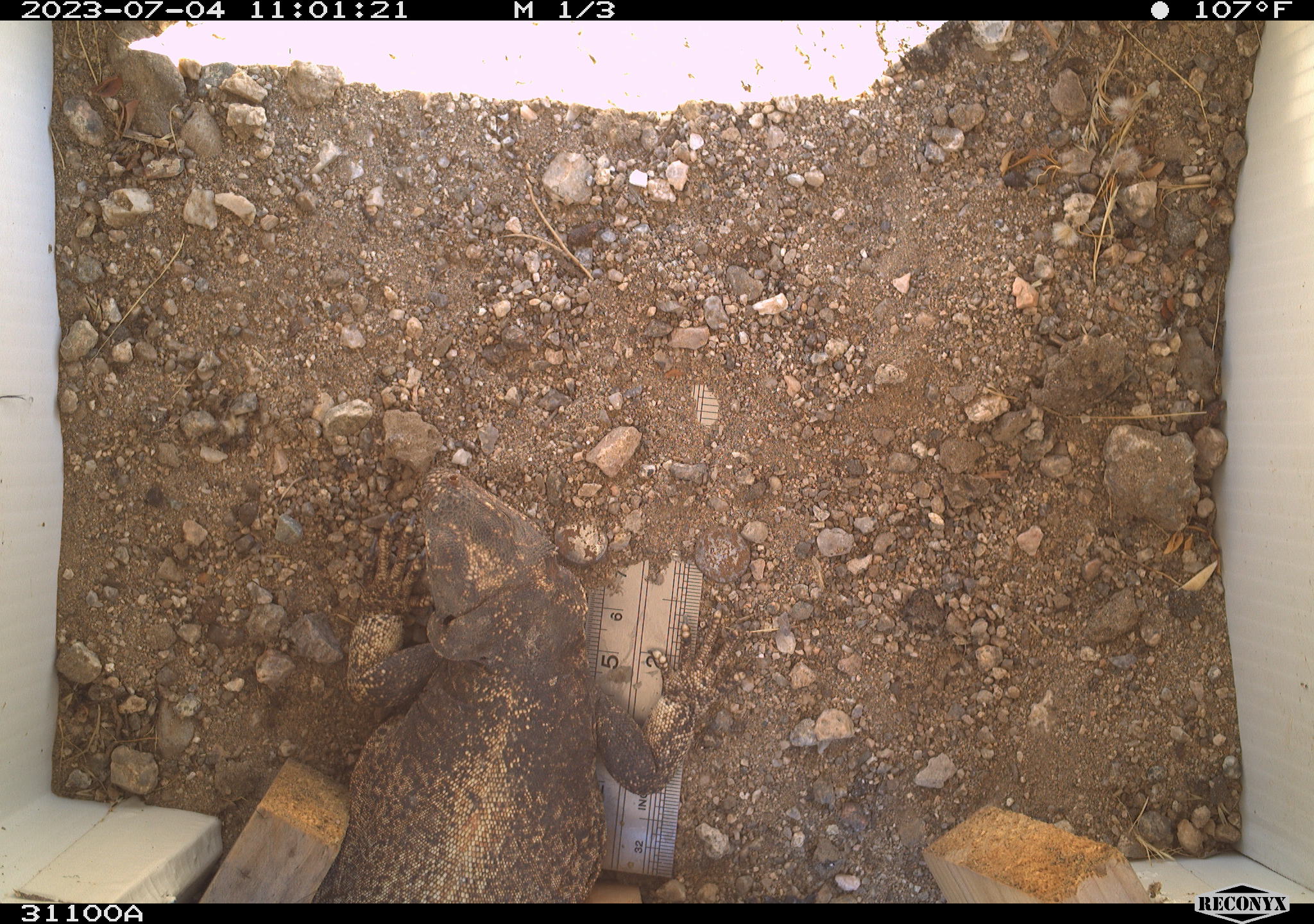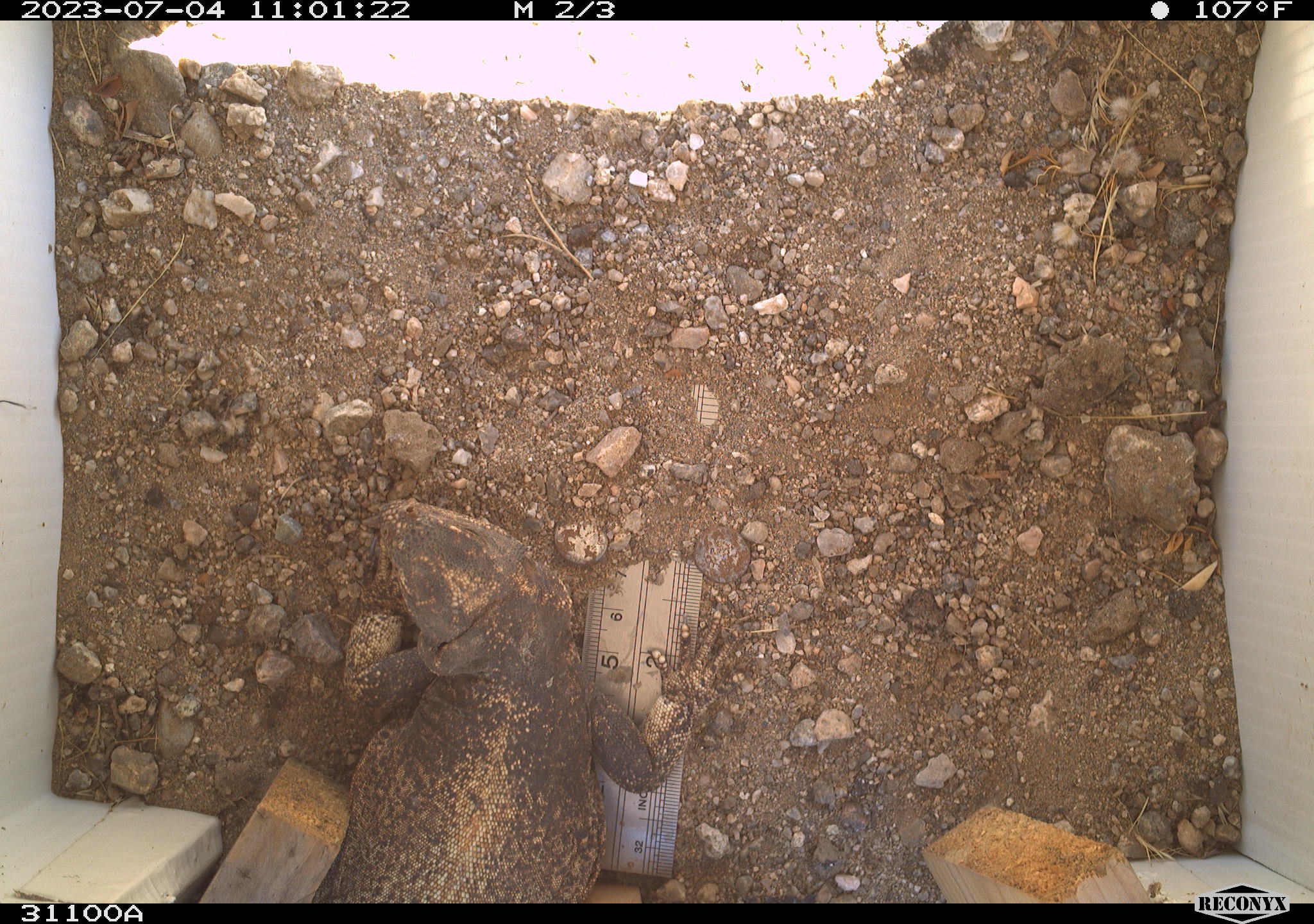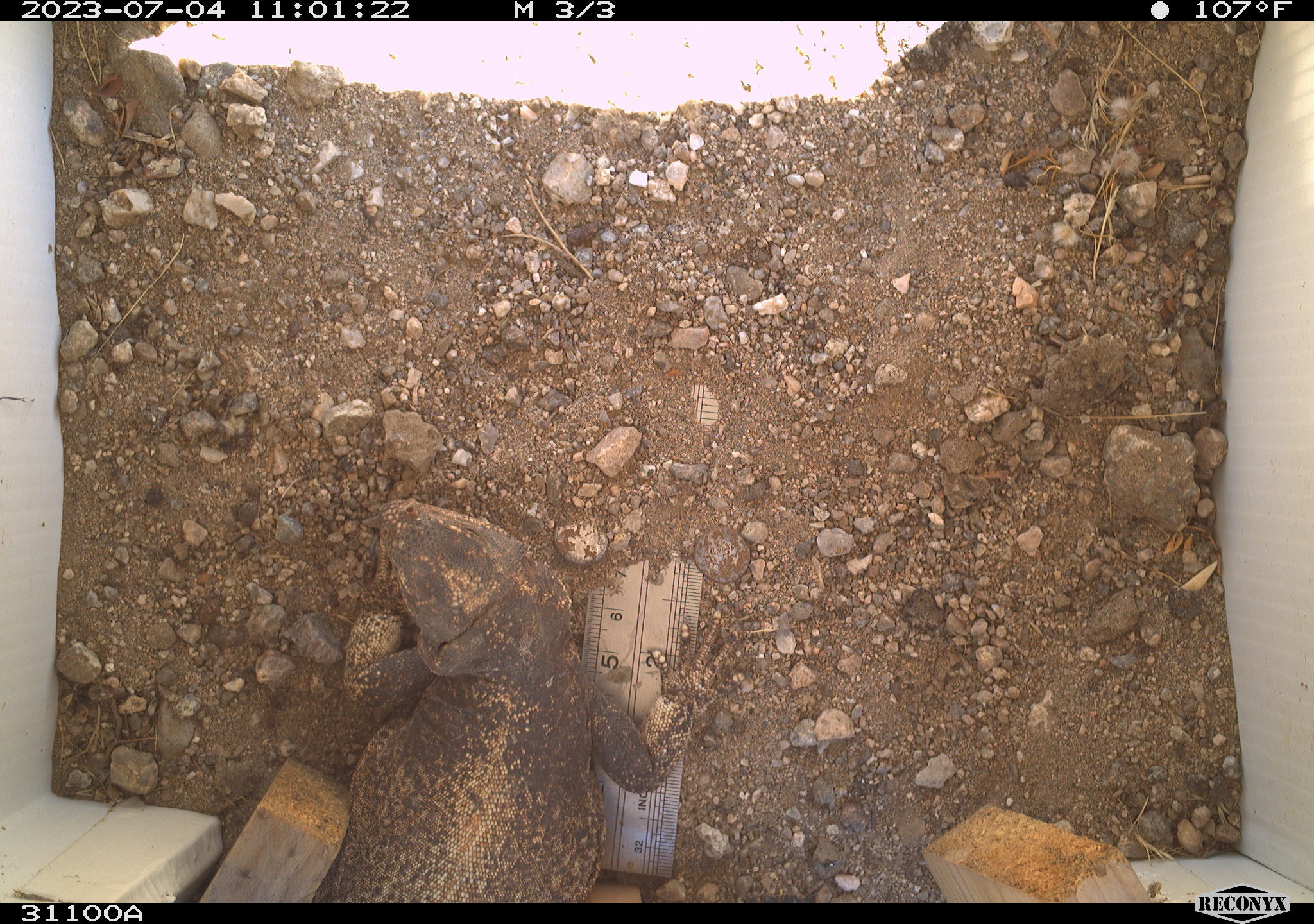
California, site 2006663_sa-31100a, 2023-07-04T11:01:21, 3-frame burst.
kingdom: Animalia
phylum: Chordata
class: Reptilia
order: Squamata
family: Iguanidae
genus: Sauromalus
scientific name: Sauromalus ater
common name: common chuckwalla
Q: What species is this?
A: Common chuckwalla (Sauromalus ater).